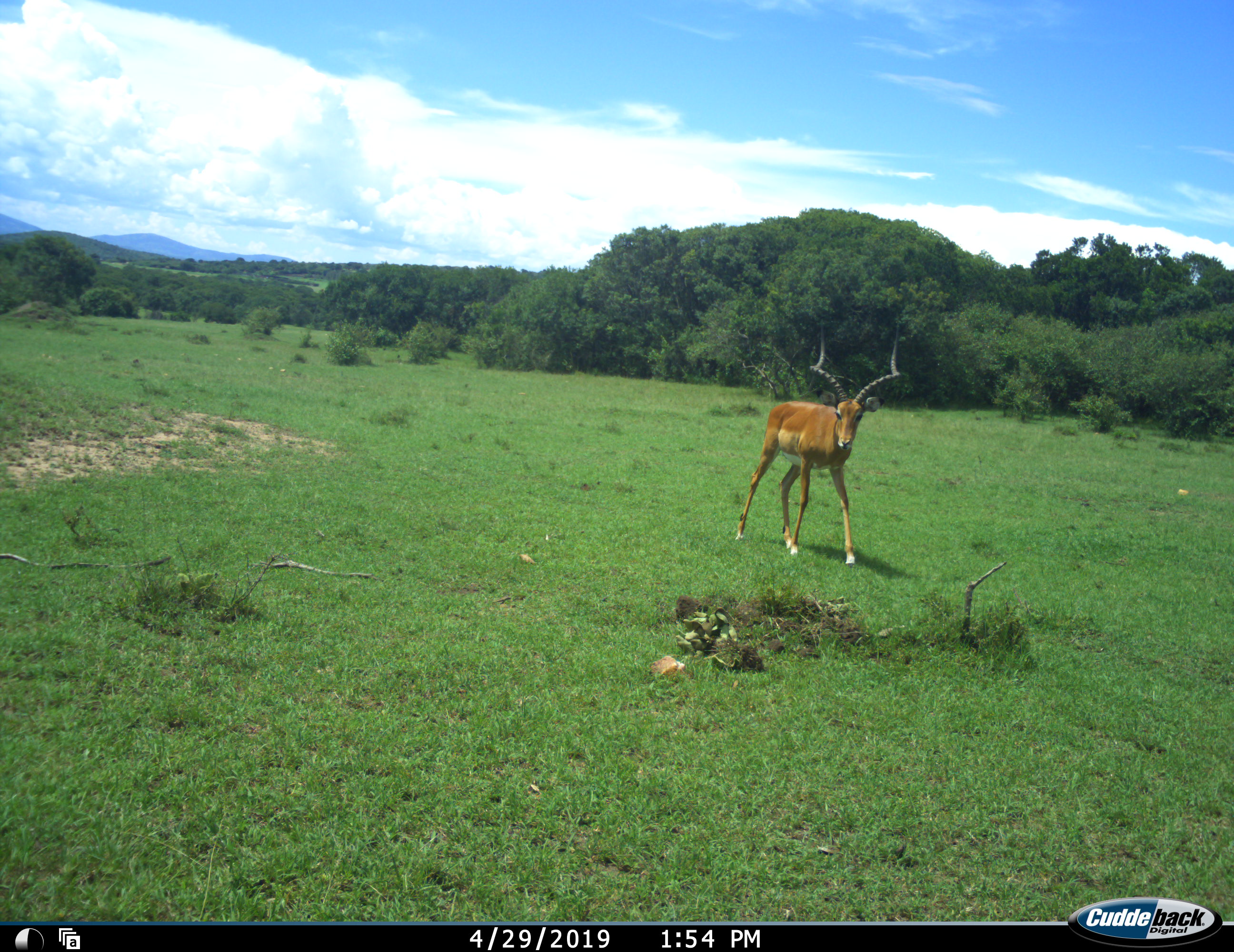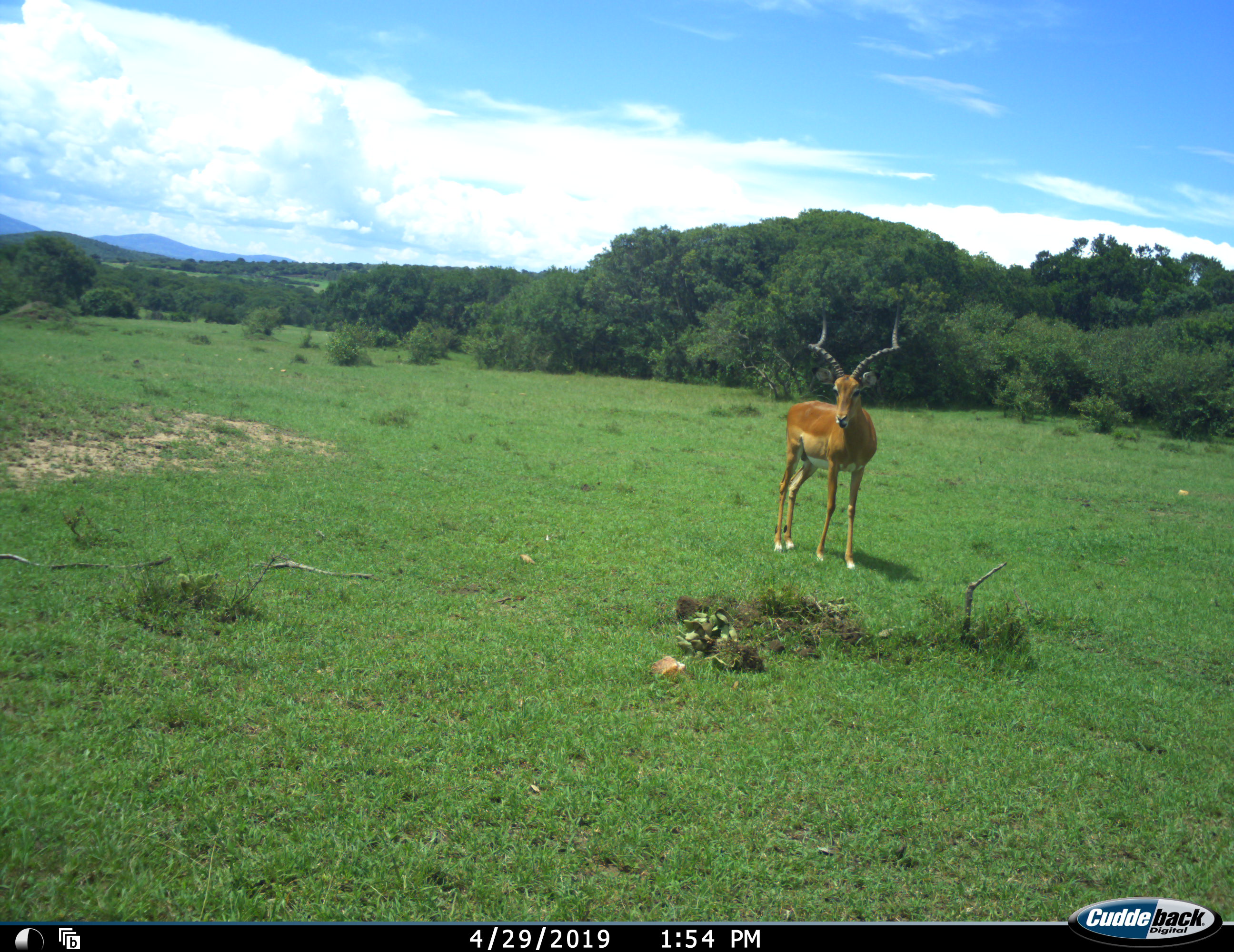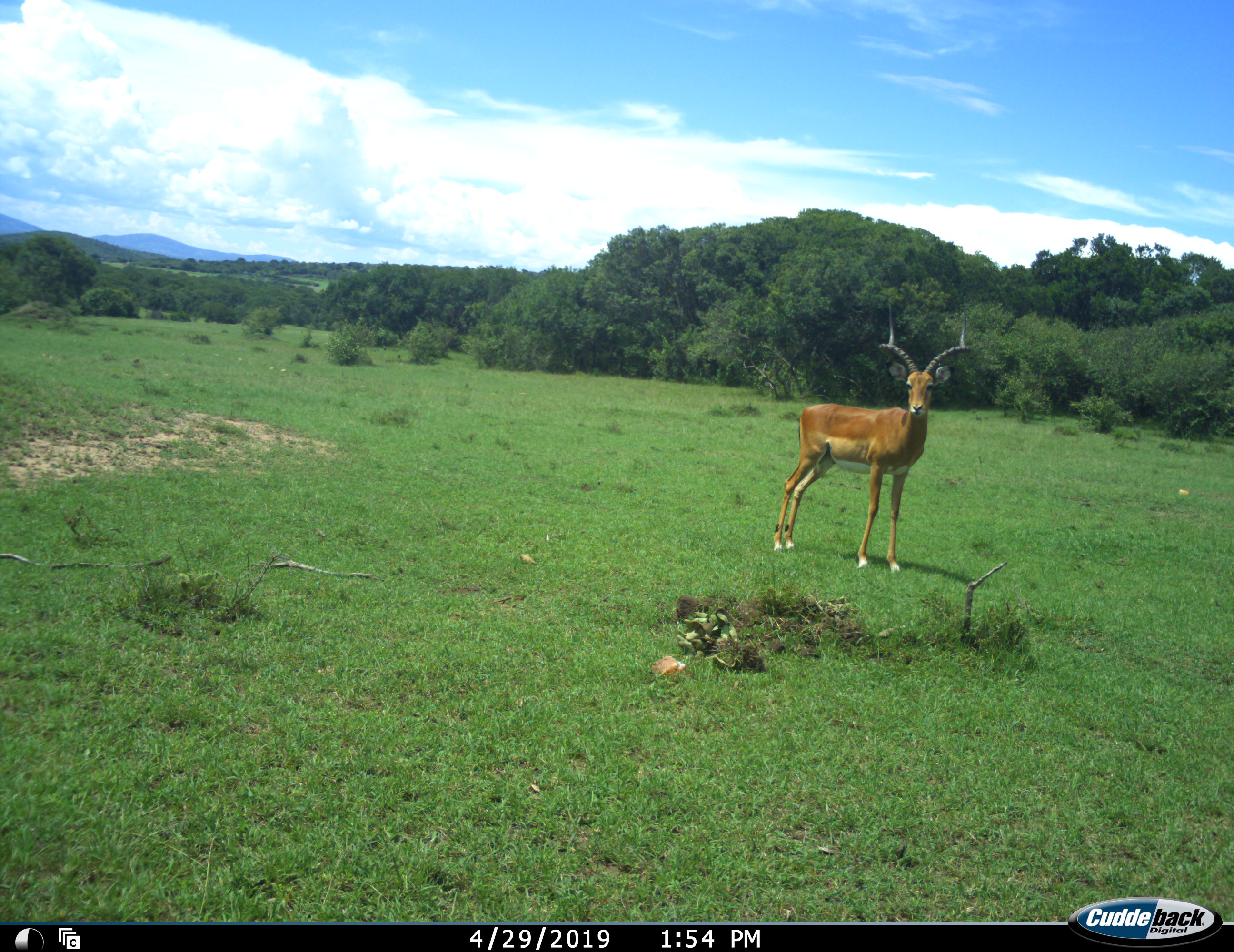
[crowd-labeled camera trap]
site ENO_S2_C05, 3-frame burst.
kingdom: Animalia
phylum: Chordata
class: Mammalia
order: Artiodactyla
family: Bovidae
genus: Aepyceros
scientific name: Aepyceros melampus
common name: impala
Impala (Aepyceros melampus), count 1. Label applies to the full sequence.